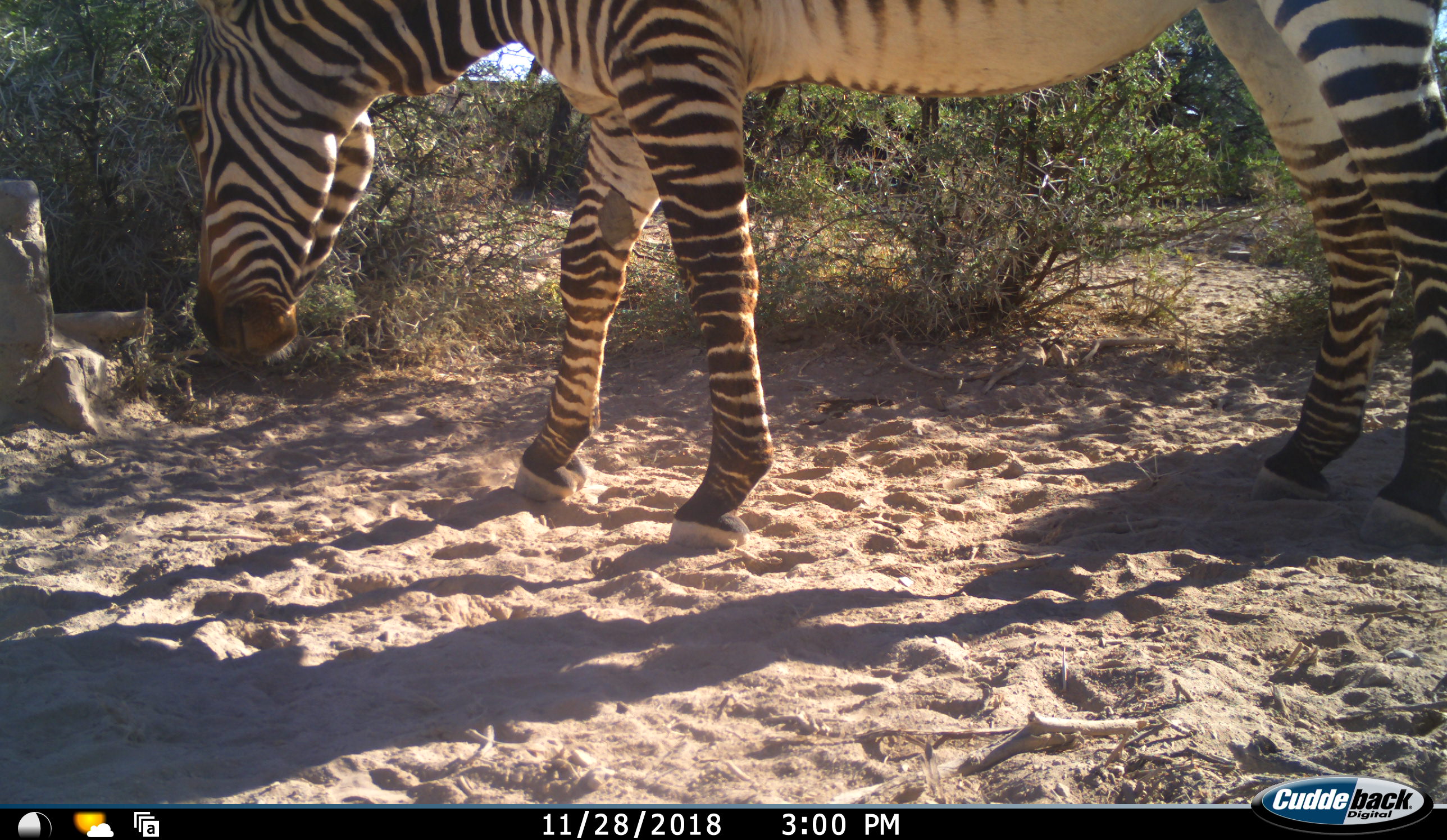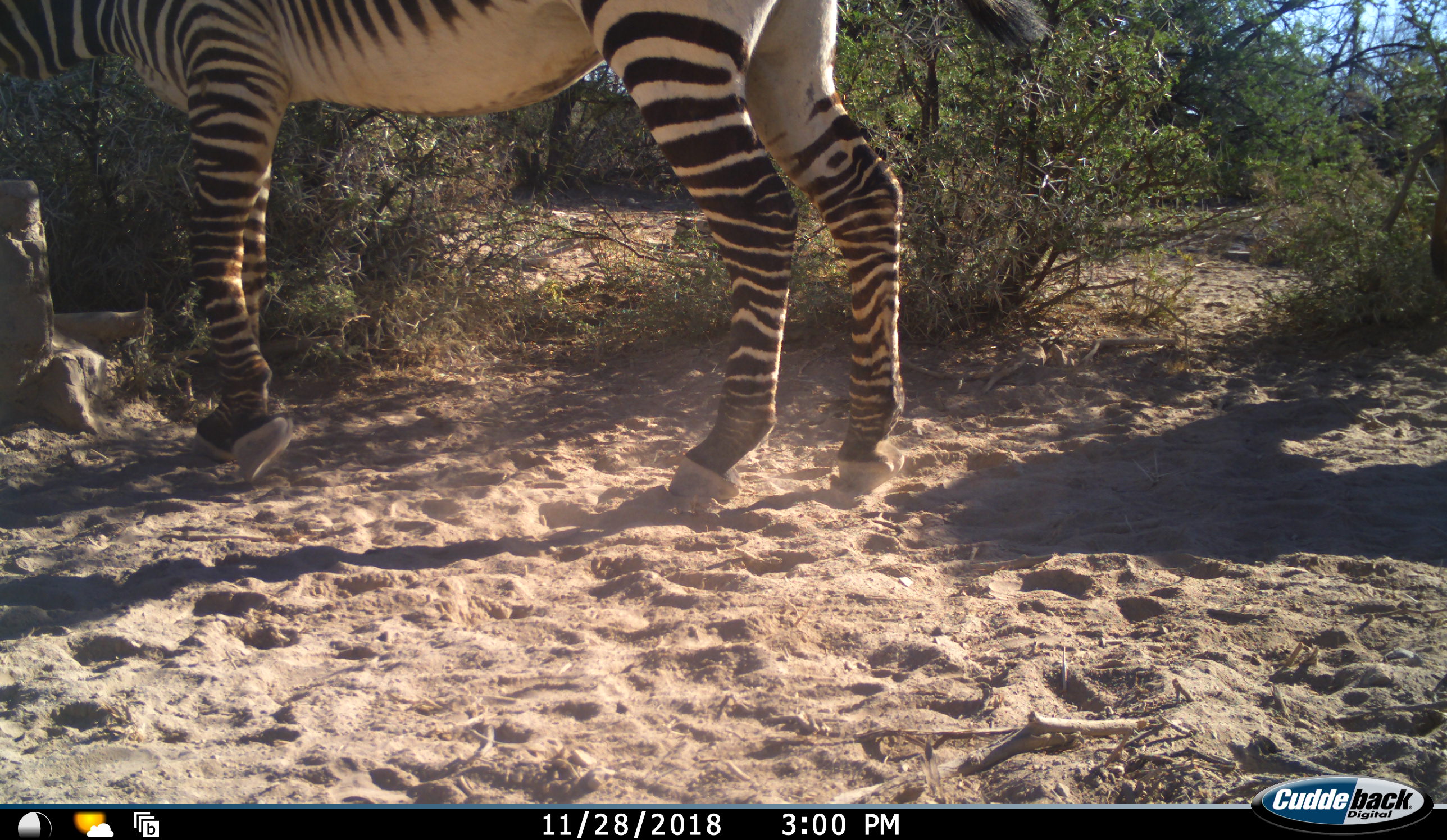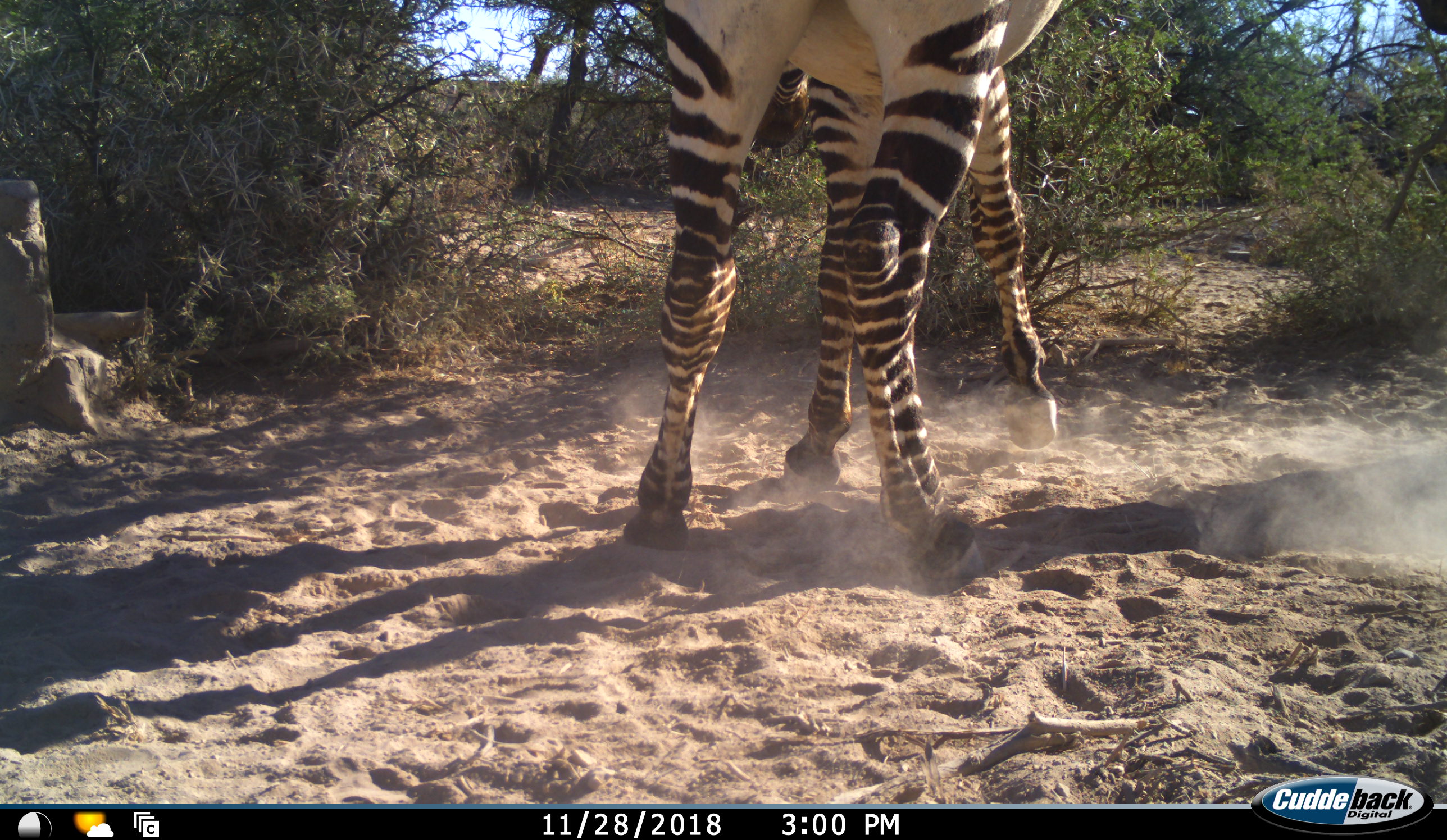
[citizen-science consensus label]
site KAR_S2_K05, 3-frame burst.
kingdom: Animalia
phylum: Chordata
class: Mammalia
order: Perissodactyla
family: Equidae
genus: Equus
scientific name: Equus zebra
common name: mountain zebra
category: zebramountain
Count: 1.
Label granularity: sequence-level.